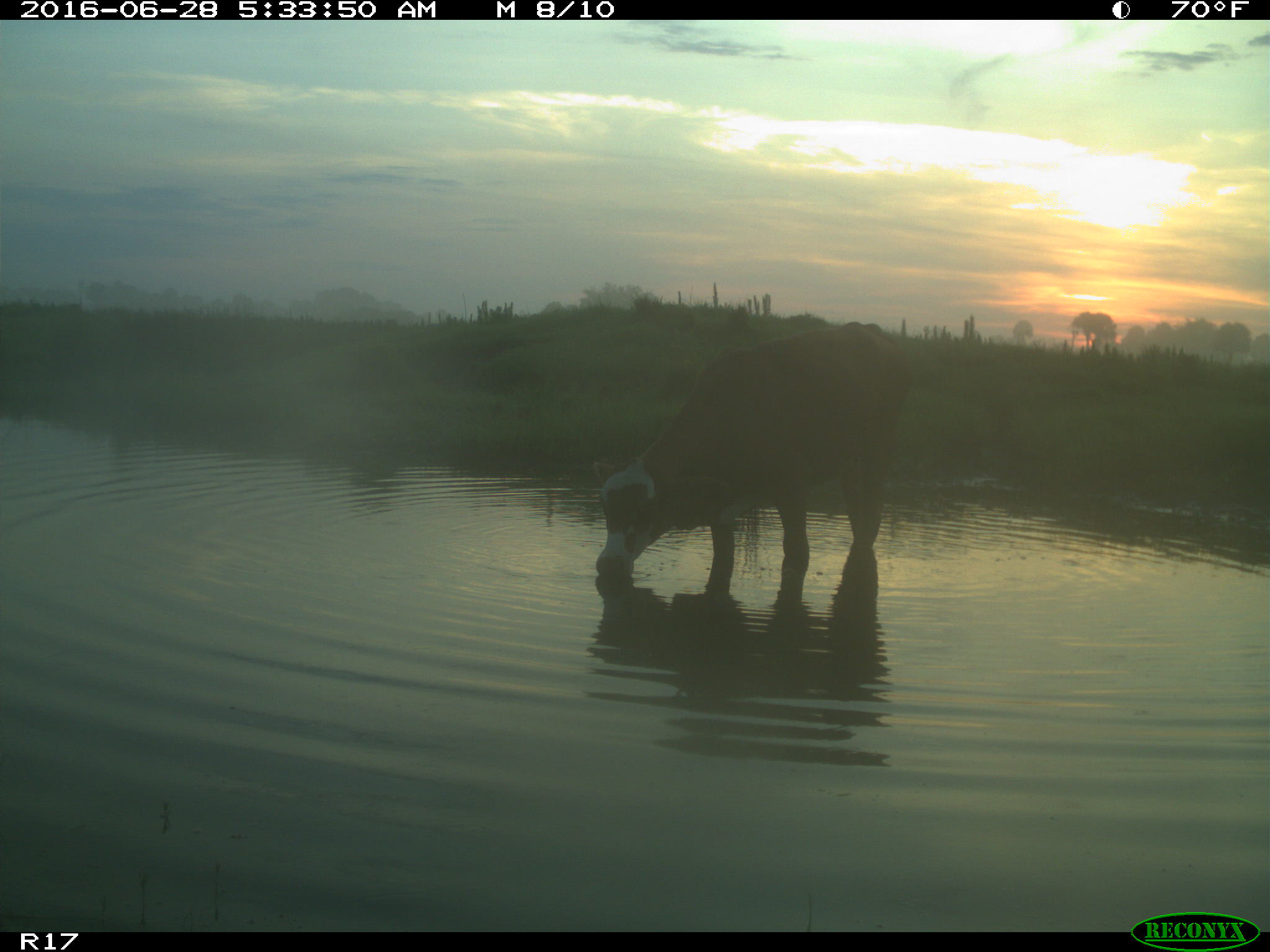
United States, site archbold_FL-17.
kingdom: Animalia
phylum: Chordata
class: Mammalia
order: Artiodactyla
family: Bovidae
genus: Bos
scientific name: Bos taurus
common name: domestic cow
Bos taurus (domestic cow).